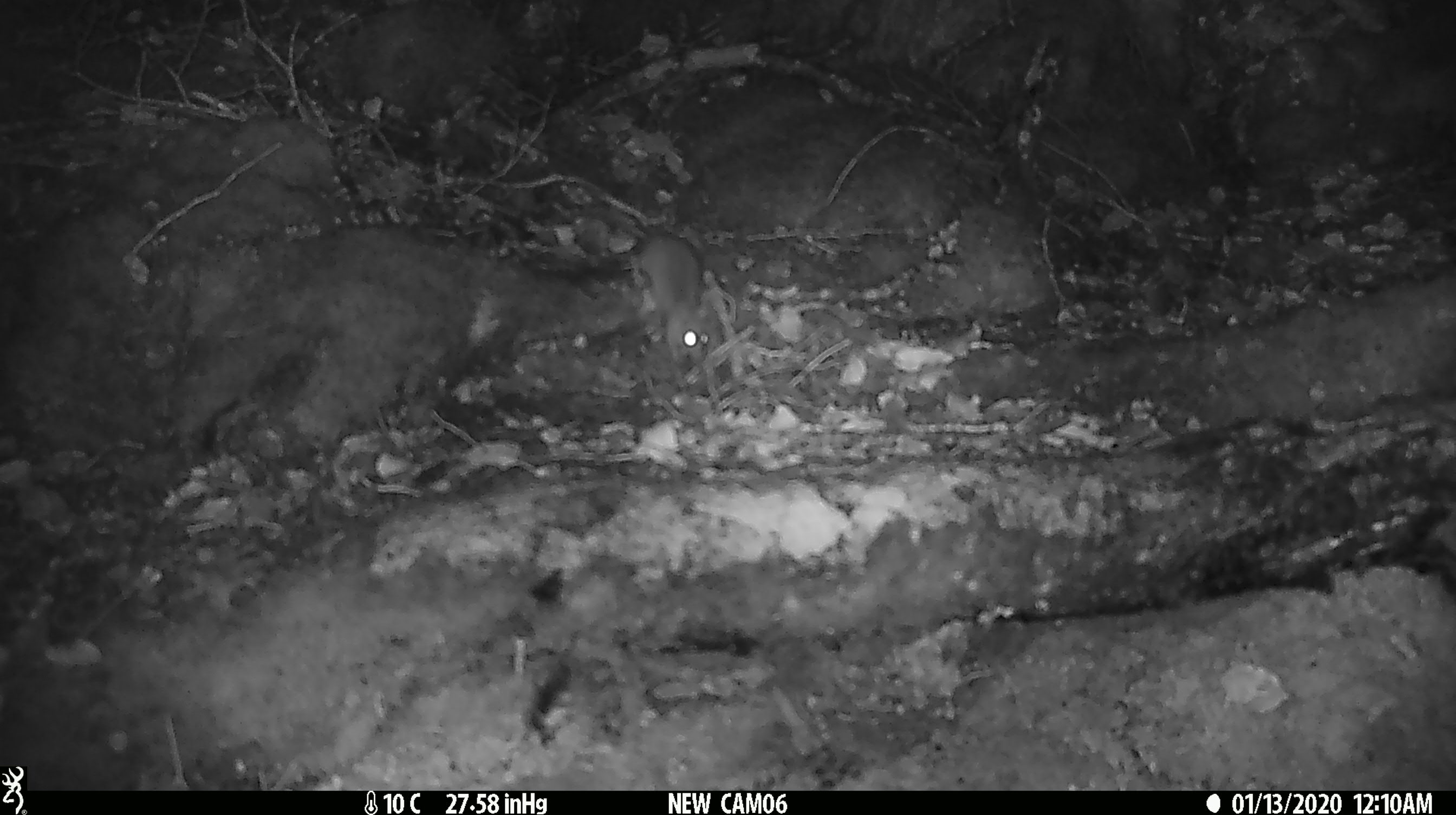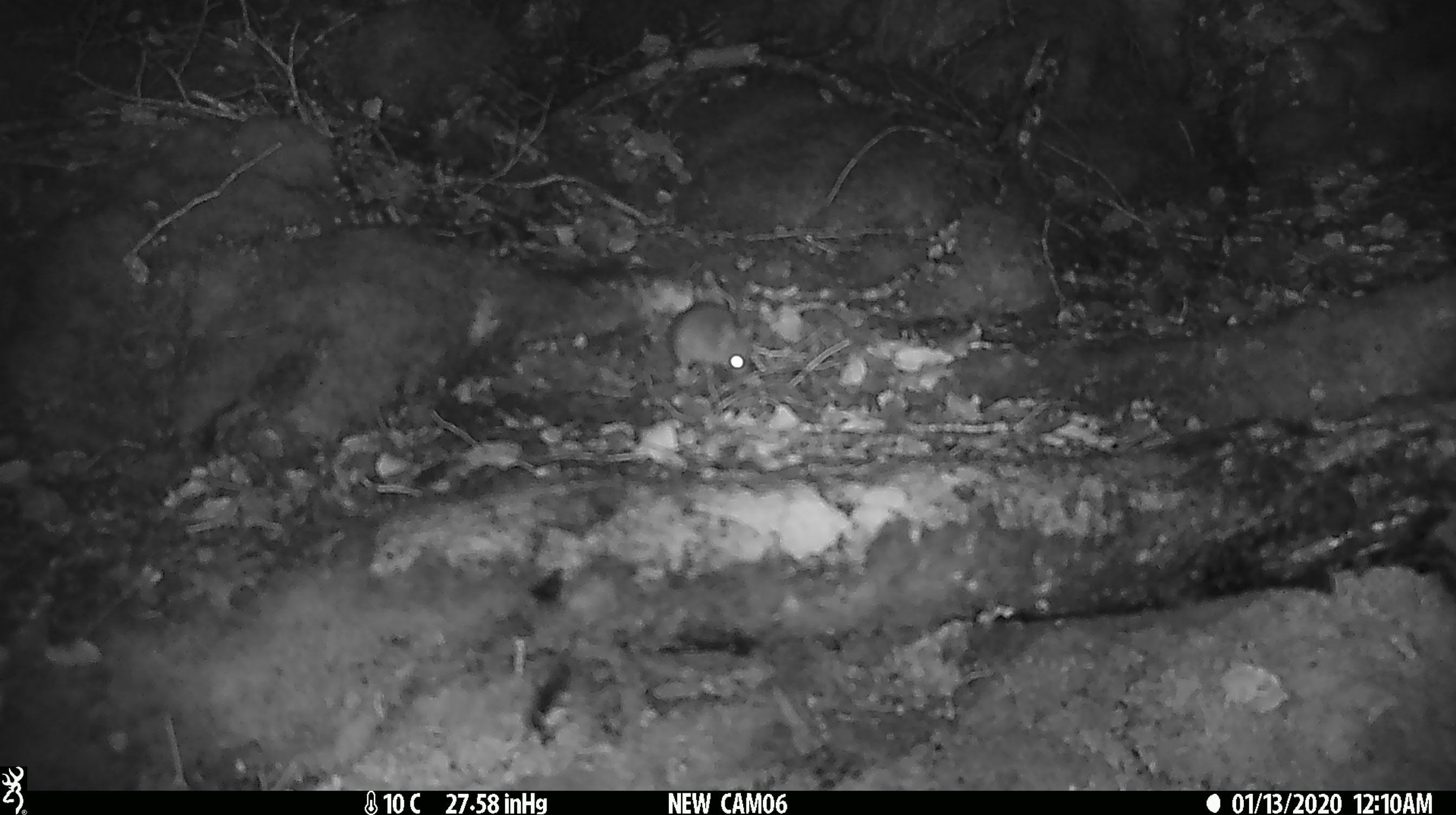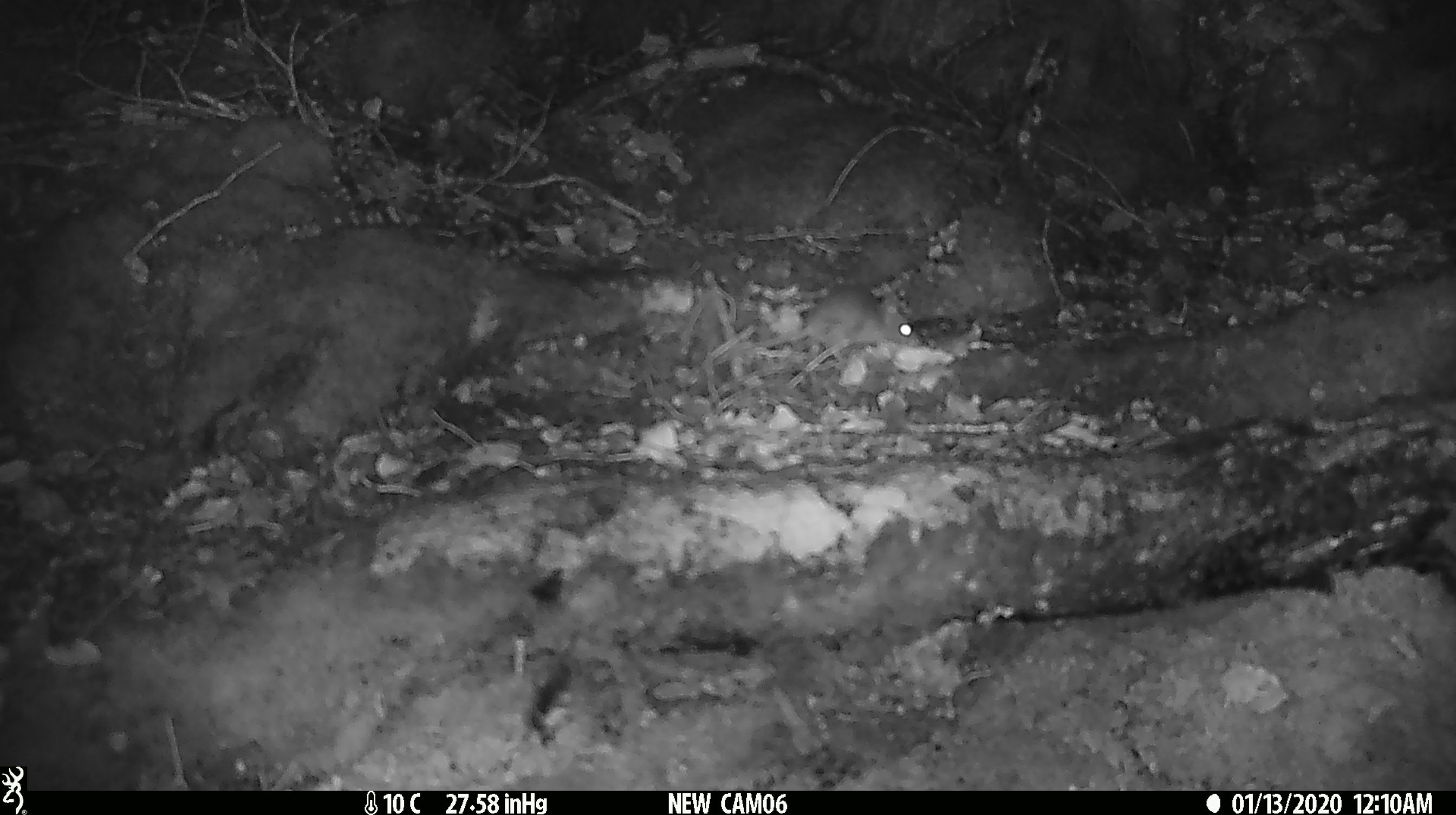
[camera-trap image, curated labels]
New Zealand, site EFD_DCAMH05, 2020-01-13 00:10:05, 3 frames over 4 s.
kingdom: Animalia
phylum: Chordata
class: Mammalia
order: Rodentia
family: Muridae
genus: Mus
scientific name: Mus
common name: mouse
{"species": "mouse (Mus)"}